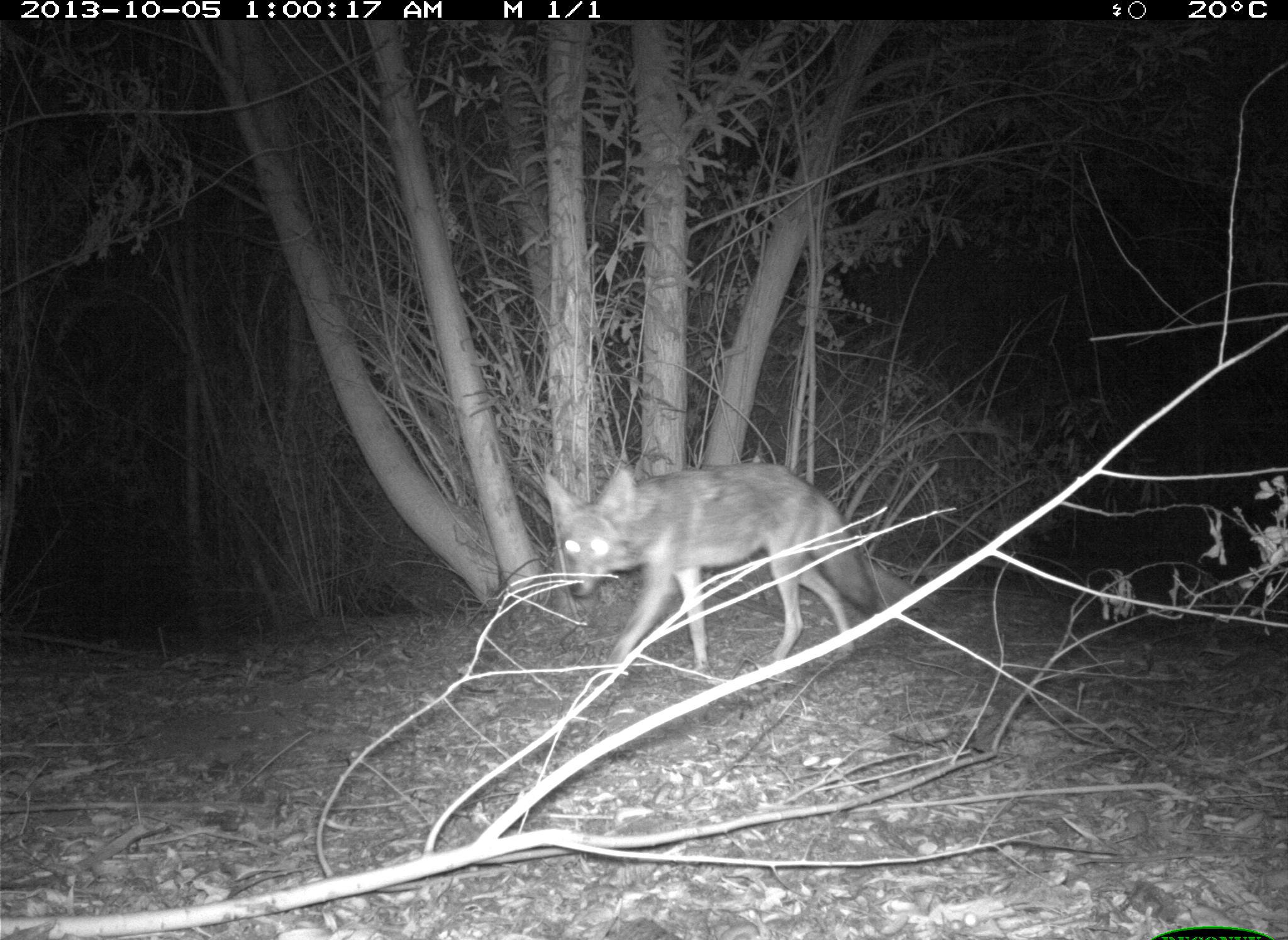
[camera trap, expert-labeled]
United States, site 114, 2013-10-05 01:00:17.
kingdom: Animalia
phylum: Chordata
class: Mammalia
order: Carnivora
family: Canidae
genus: Canis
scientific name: Canis latrans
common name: coyote